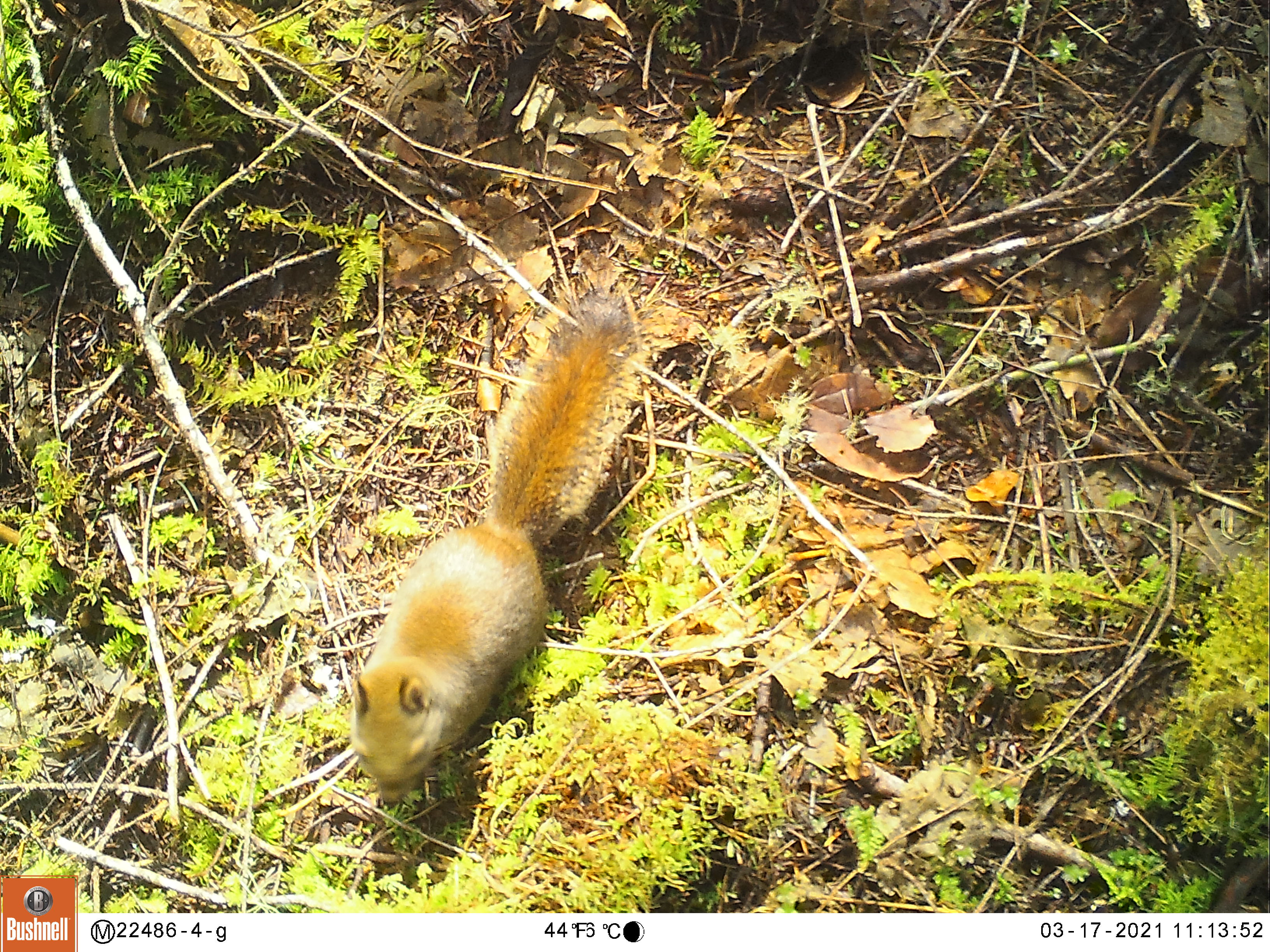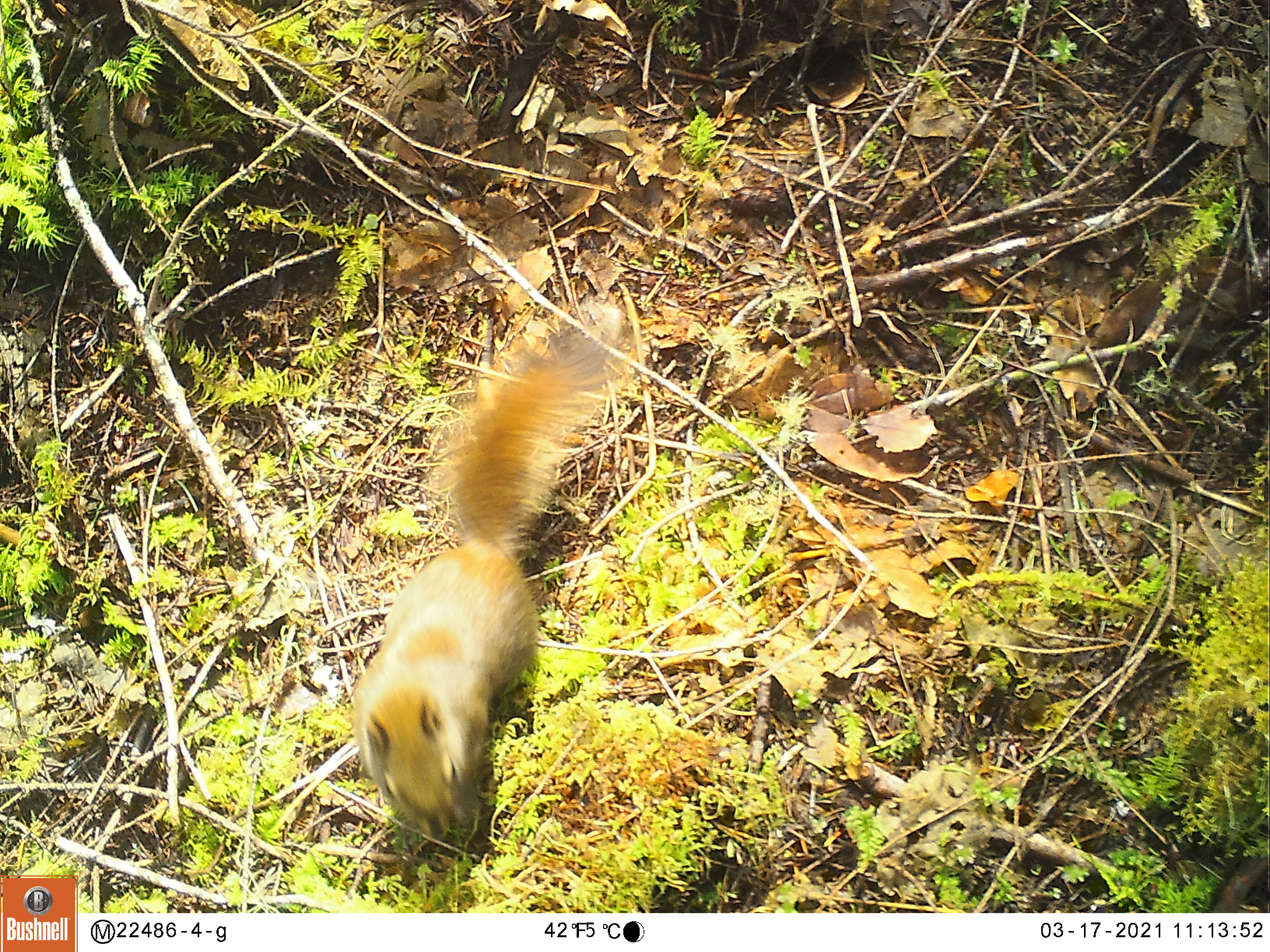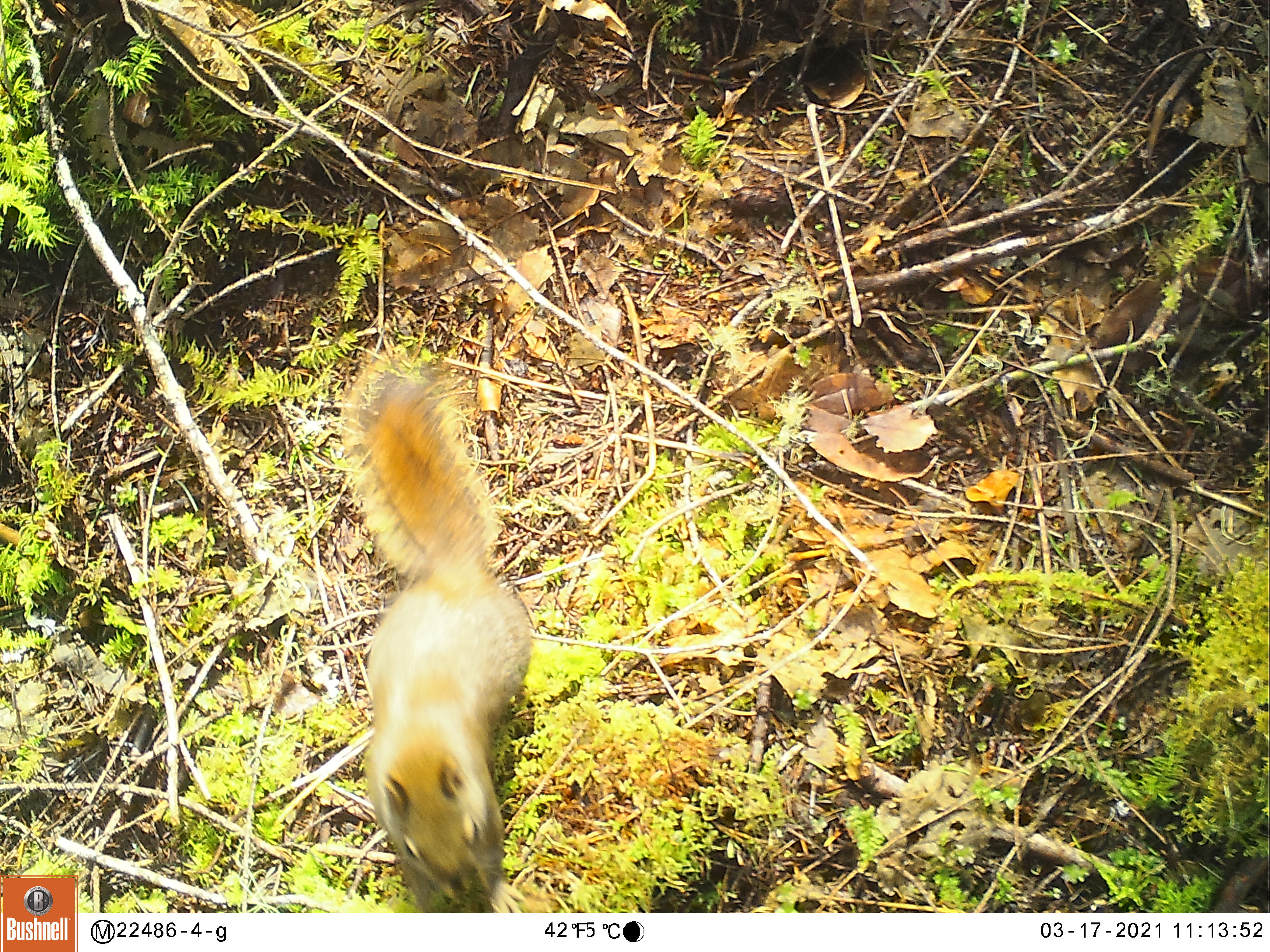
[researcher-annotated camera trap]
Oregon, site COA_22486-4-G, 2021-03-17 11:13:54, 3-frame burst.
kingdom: Animalia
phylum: Chordata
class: Mammalia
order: Rodentia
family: Sciuridae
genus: Tamiasciurus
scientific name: Tamiasciurus douglasii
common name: douglas squirrel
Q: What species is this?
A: Douglas squirrel (Tamiasciurus douglasii).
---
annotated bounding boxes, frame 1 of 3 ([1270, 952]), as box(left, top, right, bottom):
douglas squirrel: box(344, 294, 660, 813)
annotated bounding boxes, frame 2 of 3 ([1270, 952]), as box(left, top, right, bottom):
douglas squirrel: box(348, 307, 654, 847)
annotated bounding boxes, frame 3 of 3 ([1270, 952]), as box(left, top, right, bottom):
douglas squirrel: box(316, 363, 538, 898)